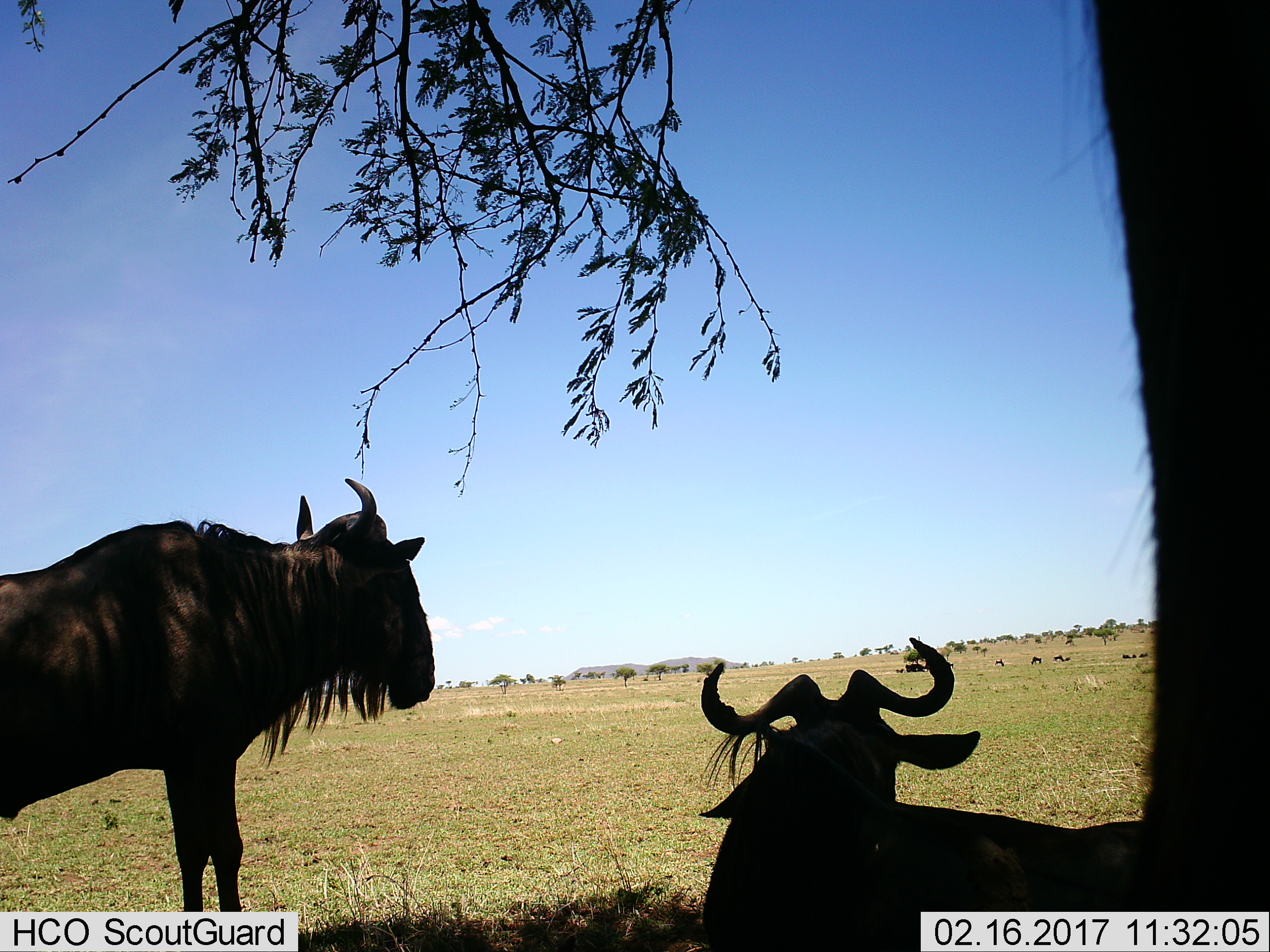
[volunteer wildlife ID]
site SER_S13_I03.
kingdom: Animalia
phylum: Chordata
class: Mammalia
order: Artiodactyla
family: Bovidae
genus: Connochaetes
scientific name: Connochaetes taurinus taurinus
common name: blue wildebeest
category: wildebeestblue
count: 2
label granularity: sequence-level